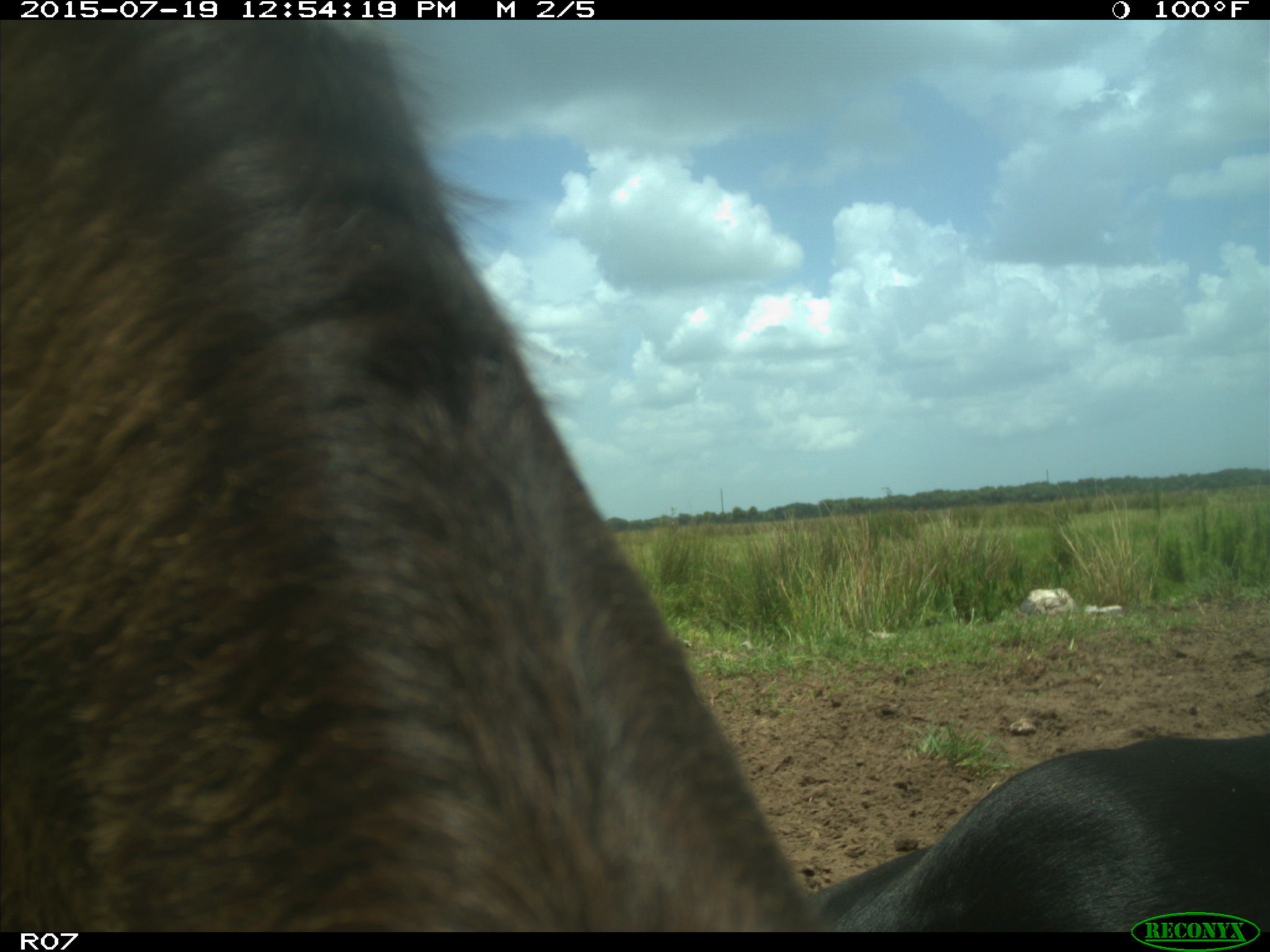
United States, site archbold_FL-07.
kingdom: Animalia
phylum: Chordata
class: Mammalia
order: Artiodactyla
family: Bovidae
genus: Bos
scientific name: Bos taurus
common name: domestic cow